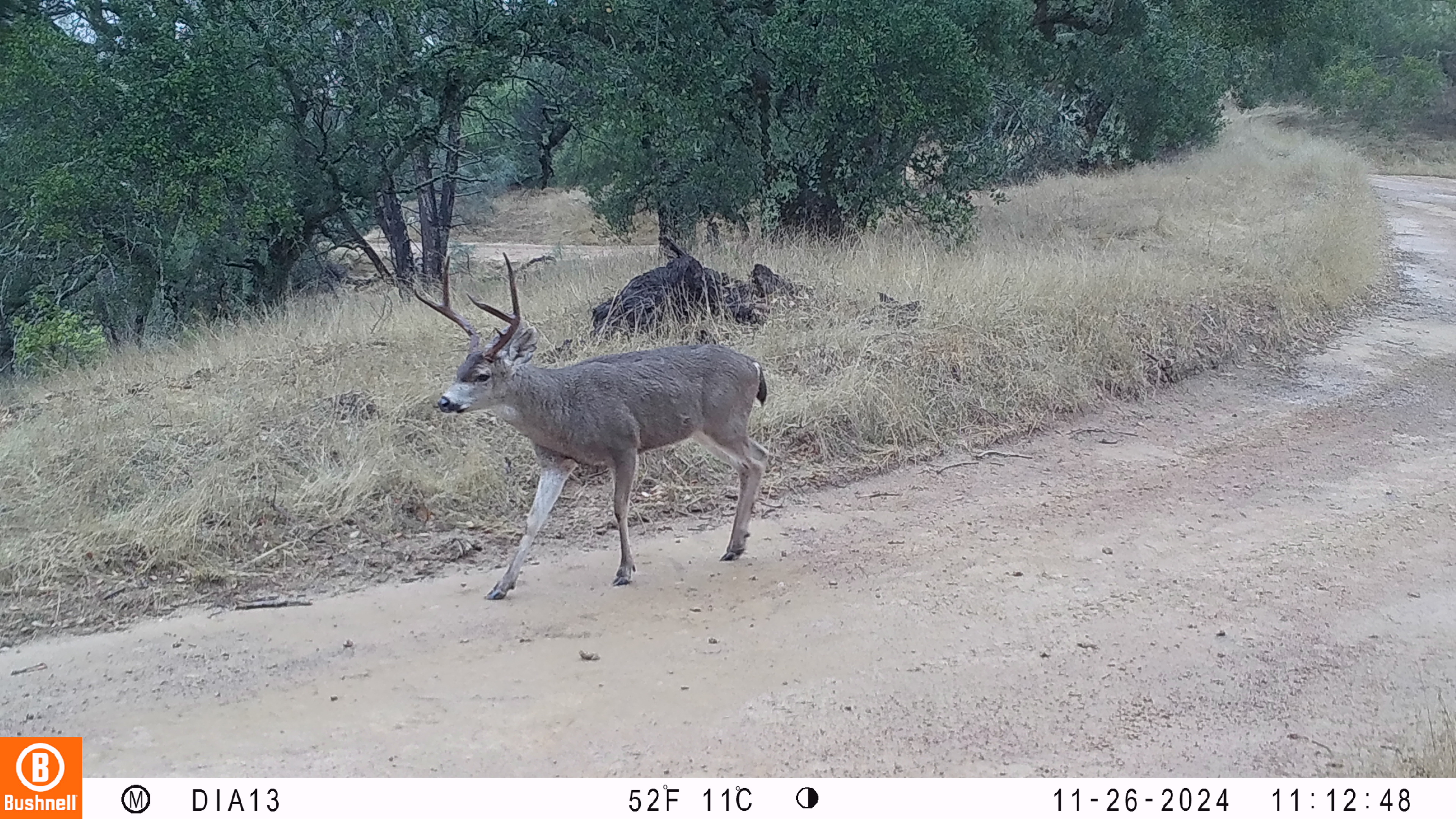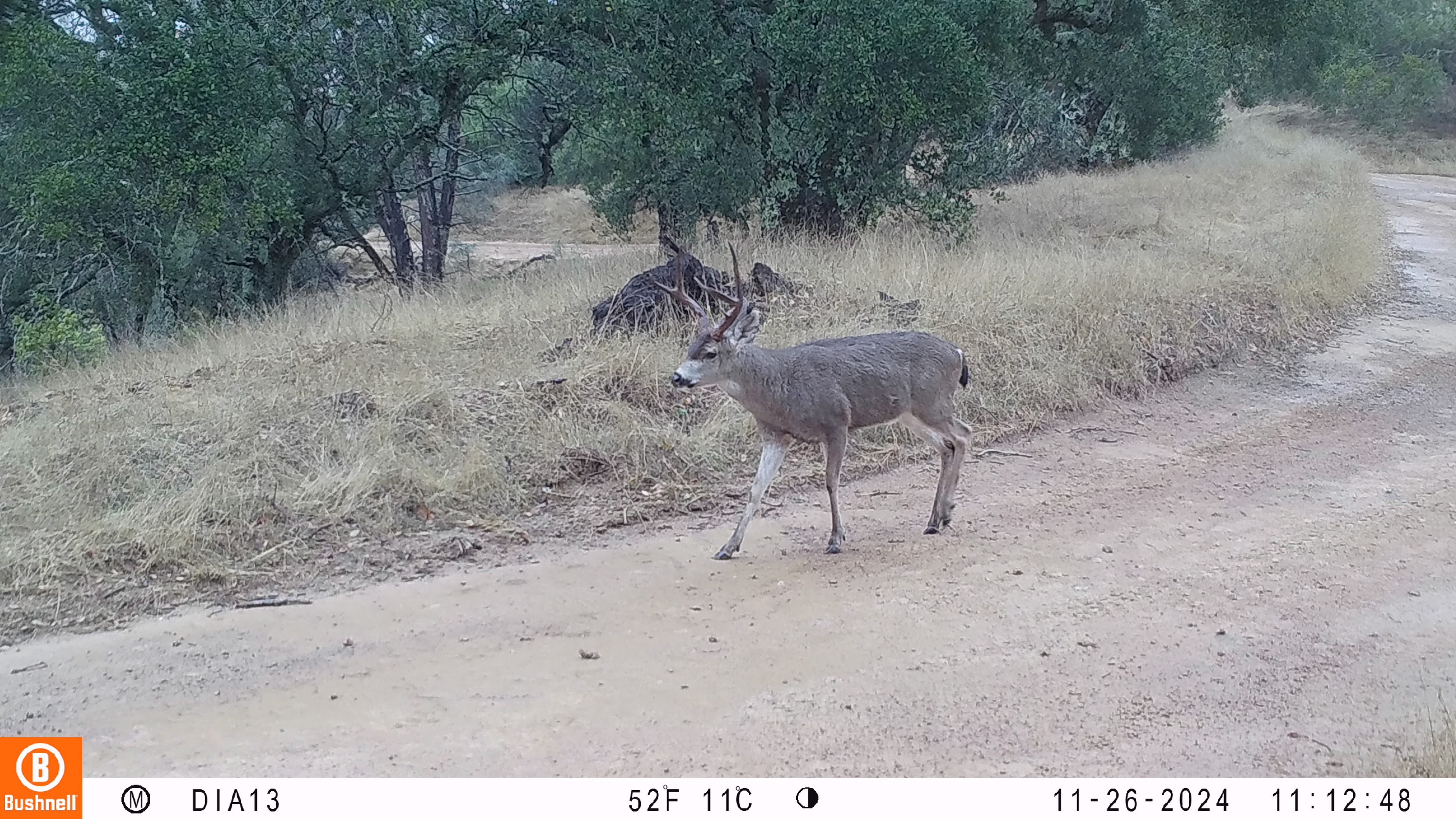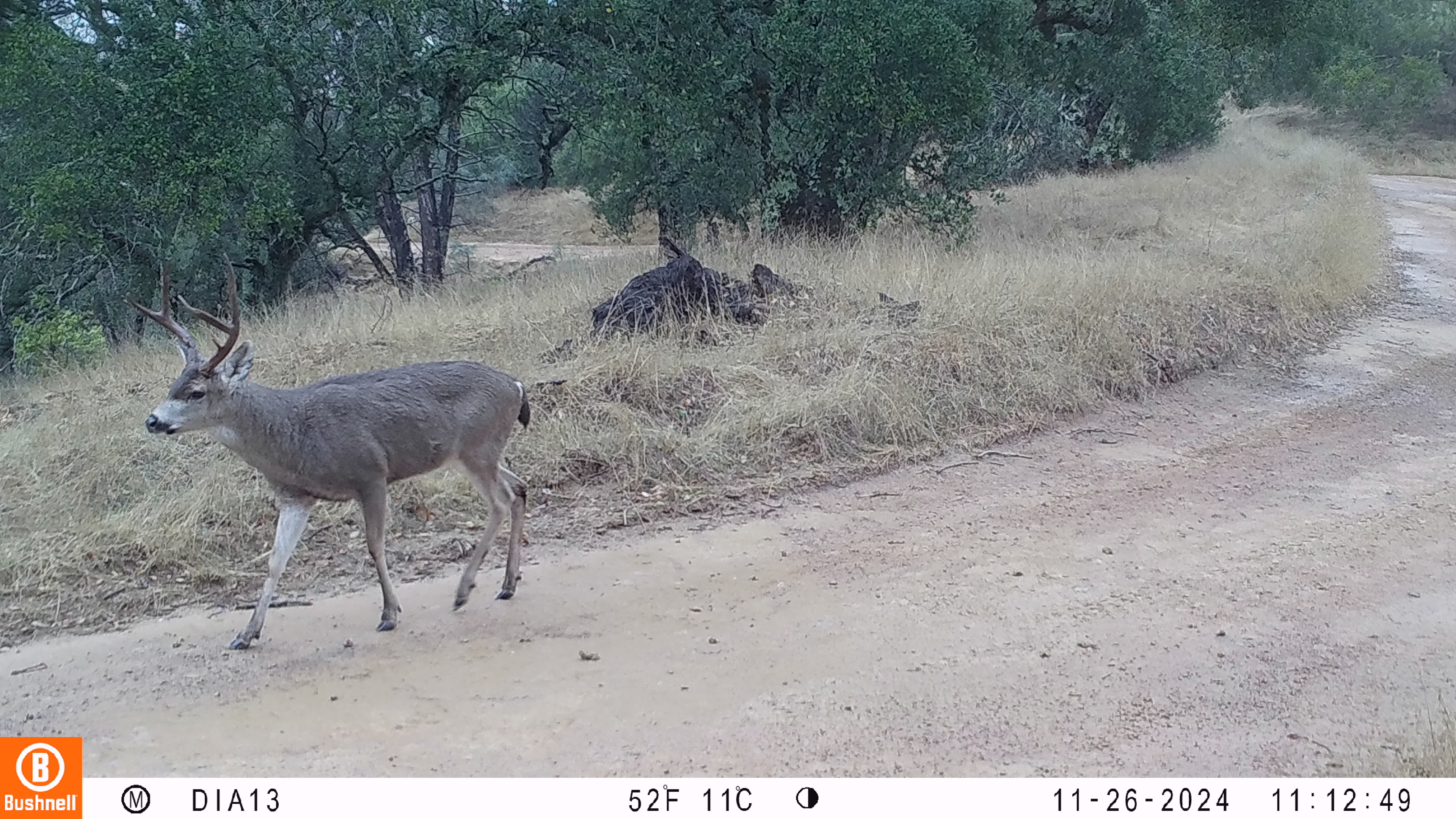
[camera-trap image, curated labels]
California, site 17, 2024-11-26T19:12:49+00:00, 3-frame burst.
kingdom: Animalia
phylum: Chordata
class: Mammalia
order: Artiodactyla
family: Cervidae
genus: Odocoileus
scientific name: Odocoileus hemionus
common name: mule deer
Mule deer (Odocoileus hemionus).